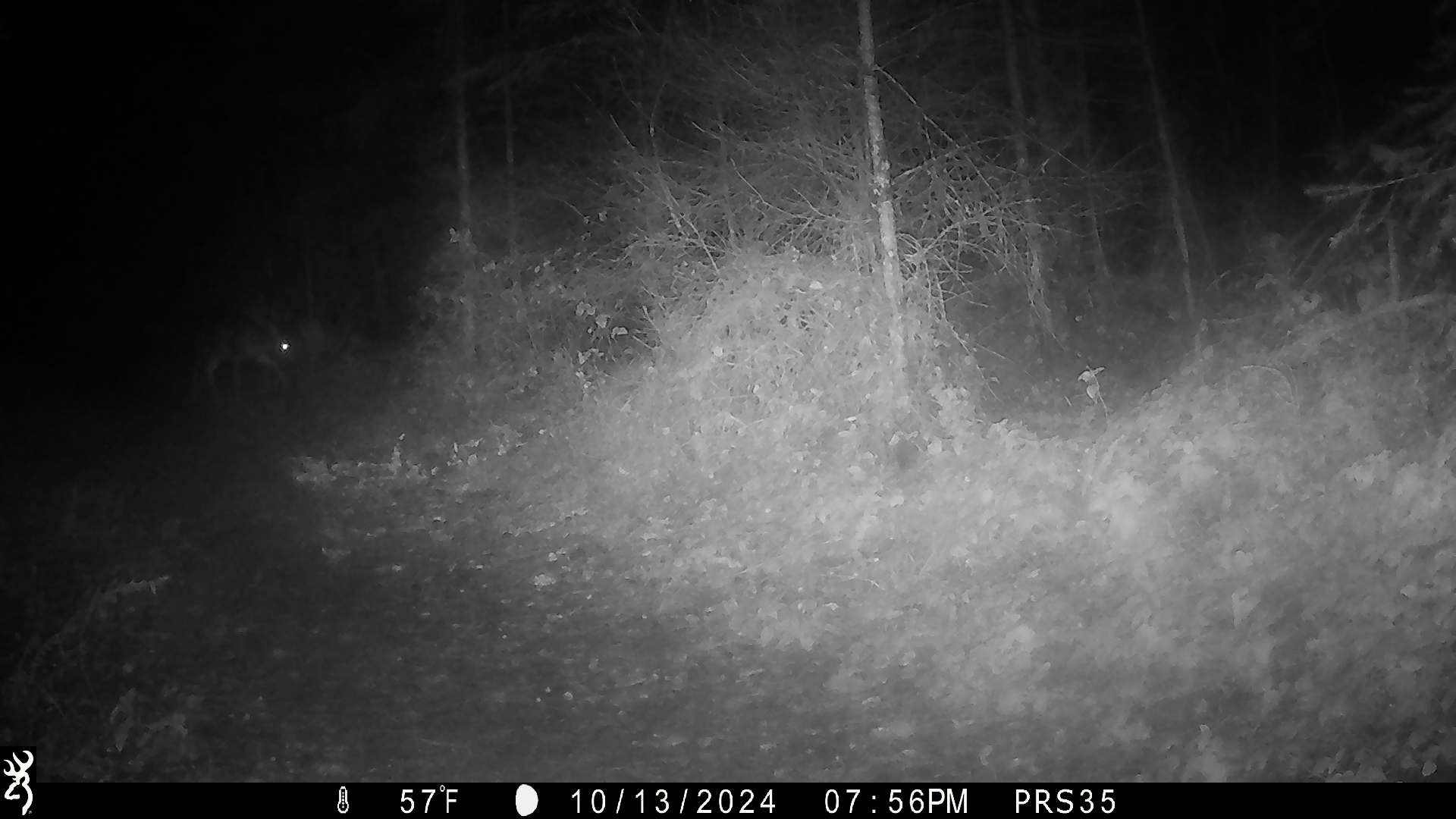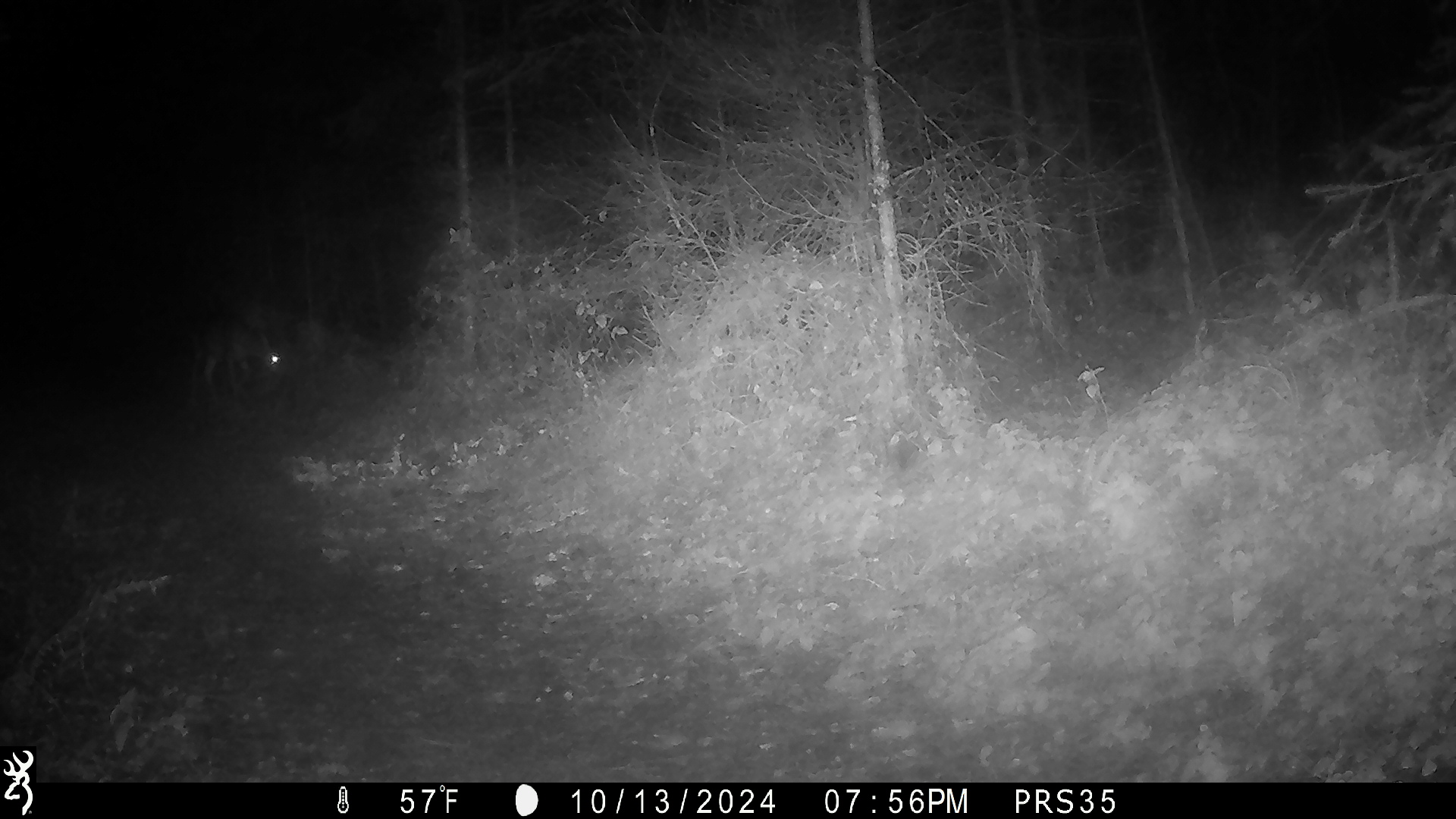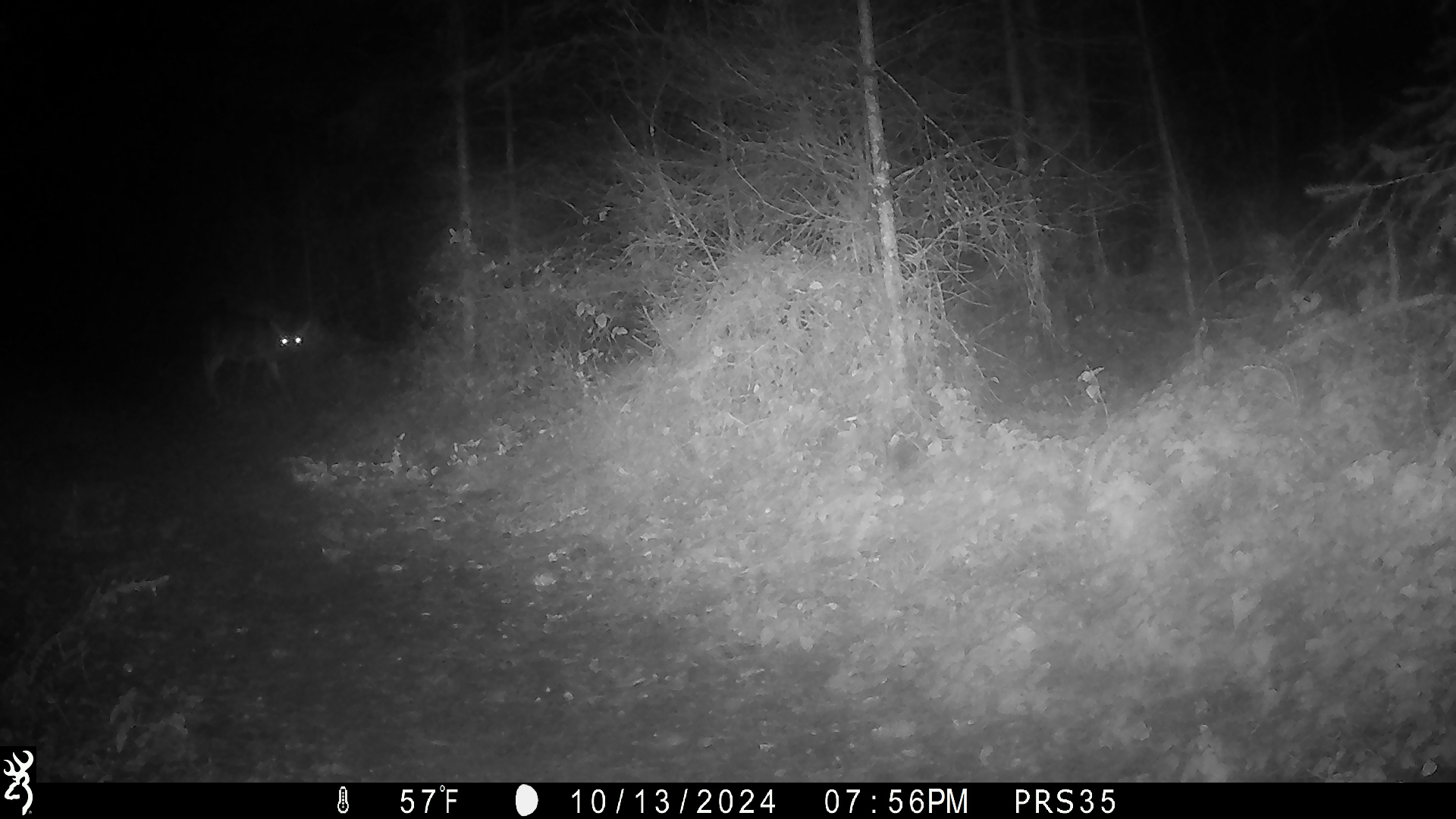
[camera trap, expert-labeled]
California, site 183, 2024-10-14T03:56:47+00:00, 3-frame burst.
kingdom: Animalia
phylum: Chordata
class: Mammalia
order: Artiodactyla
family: Cervidae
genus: Odocoileus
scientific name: Odocoileus hemionus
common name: mule deer